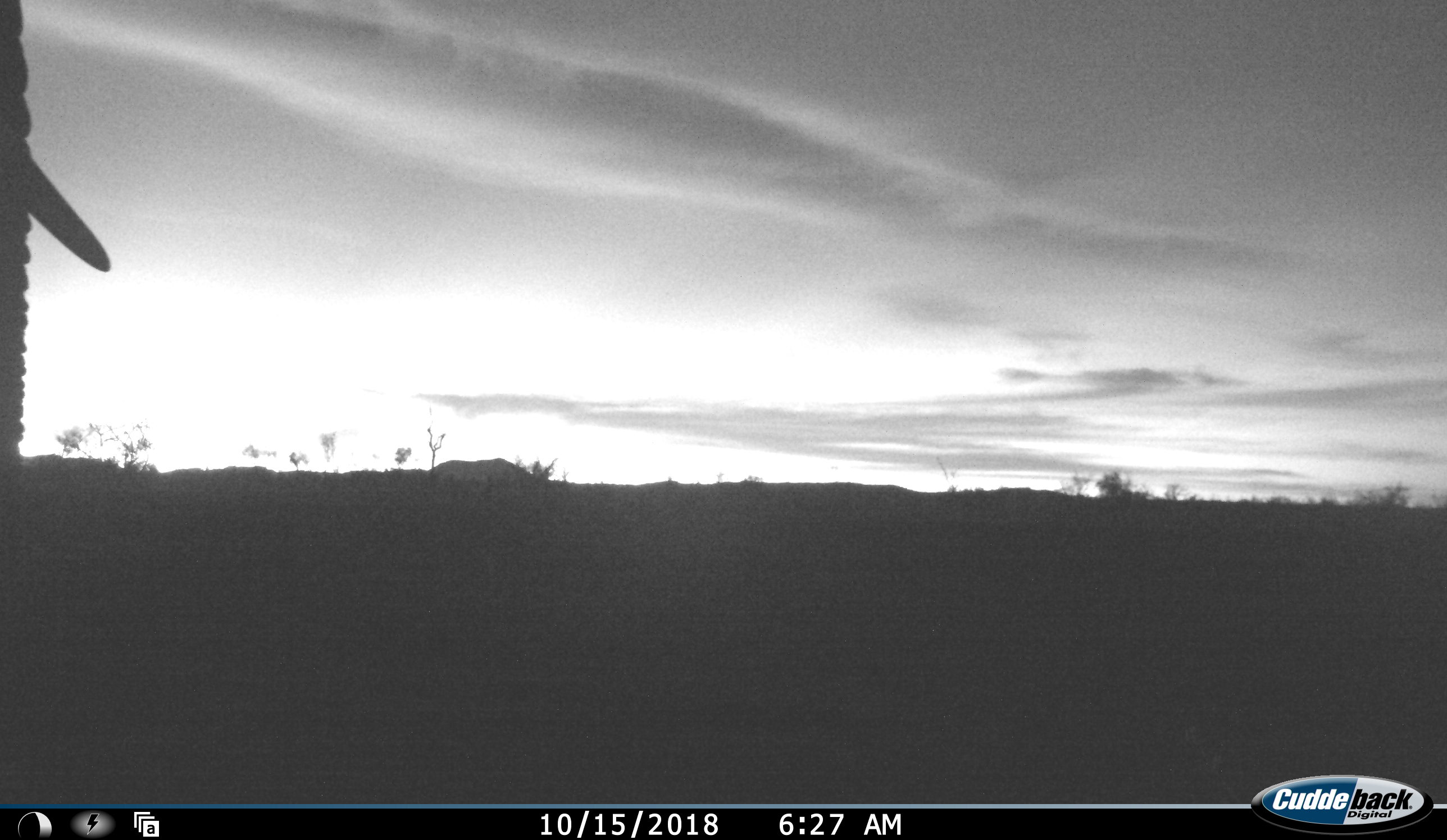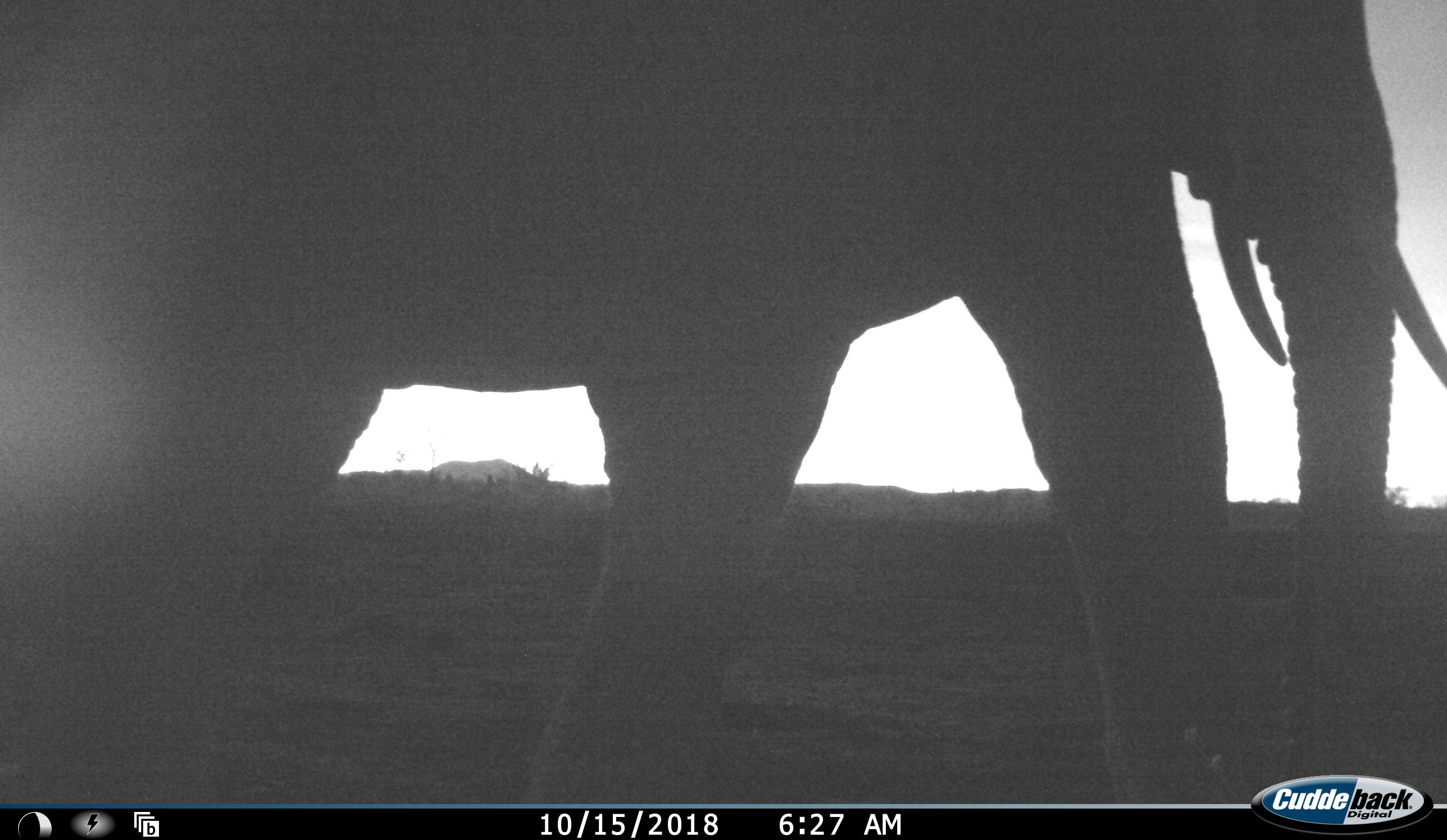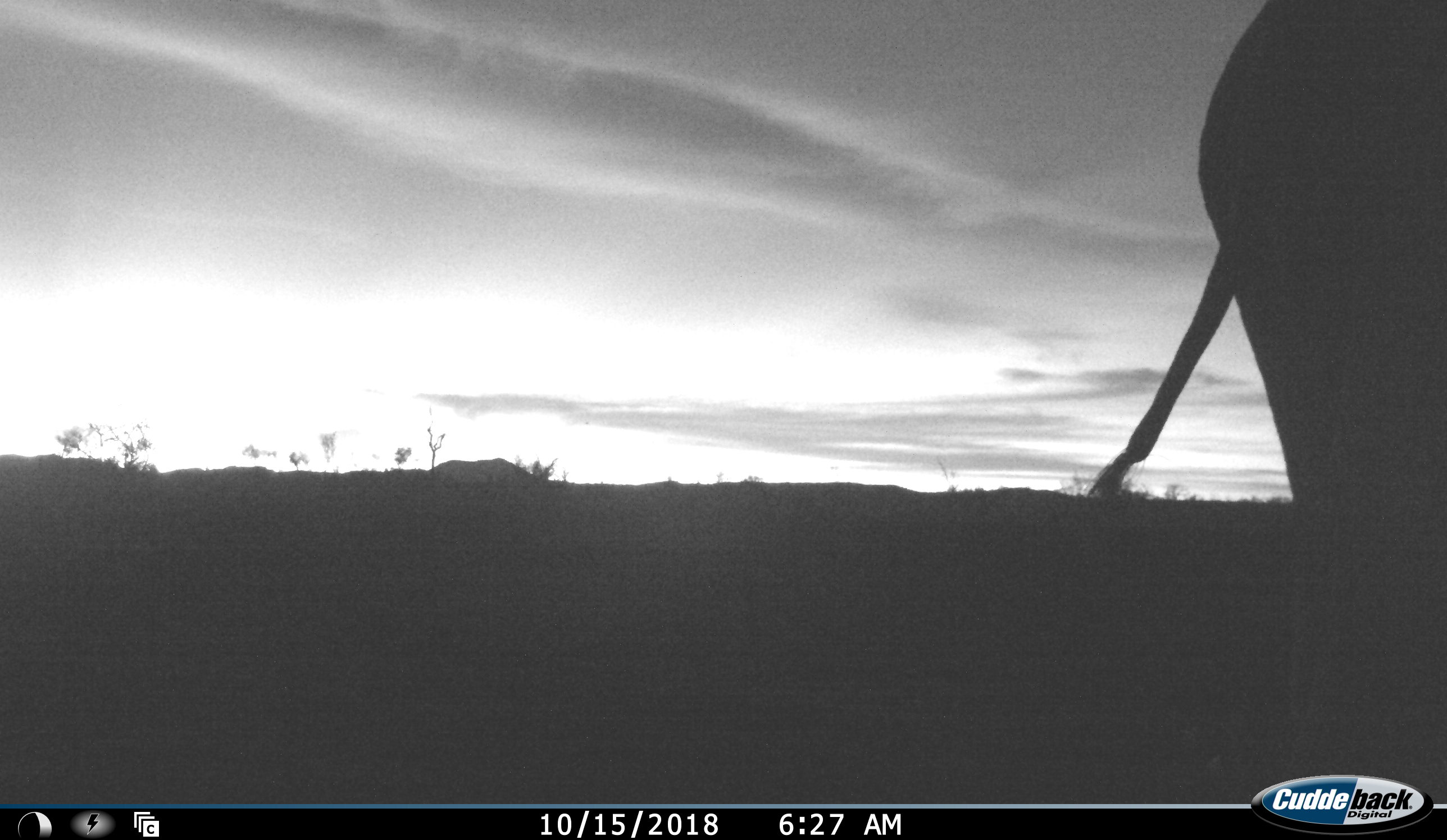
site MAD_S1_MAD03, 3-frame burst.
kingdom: Animalia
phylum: Chordata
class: Mammalia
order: Proboscidea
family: Elephantidae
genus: Loxodonta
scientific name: Loxodonta africana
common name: african bush elephant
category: elephant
Elephant (african bush elephant) (Loxodonta africana), count 1. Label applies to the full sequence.